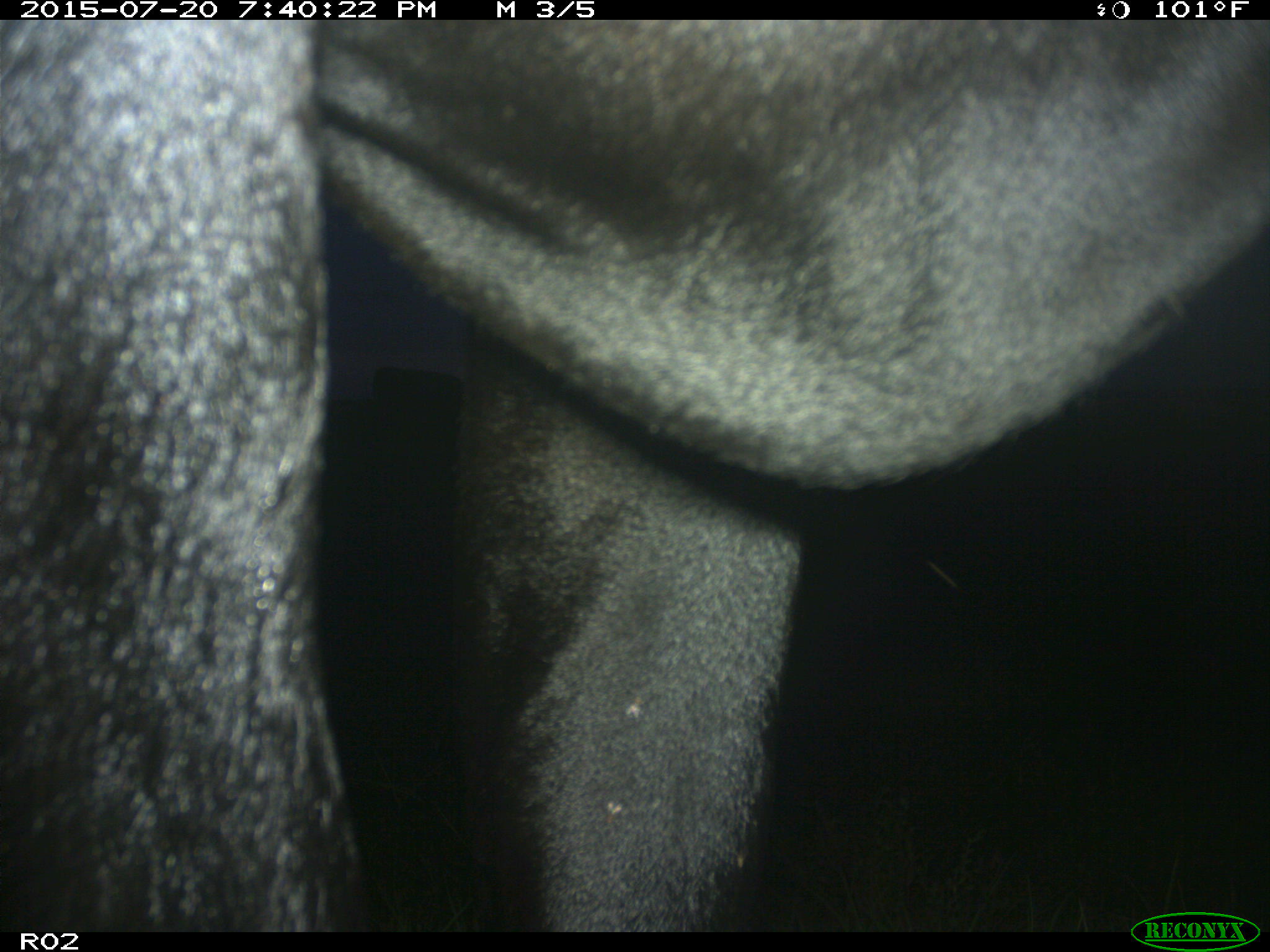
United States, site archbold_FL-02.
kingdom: Animalia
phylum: Chordata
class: Mammalia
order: Artiodactyla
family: Bovidae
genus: Bos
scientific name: Bos taurus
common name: domestic cow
Bos taurus (domestic cow).